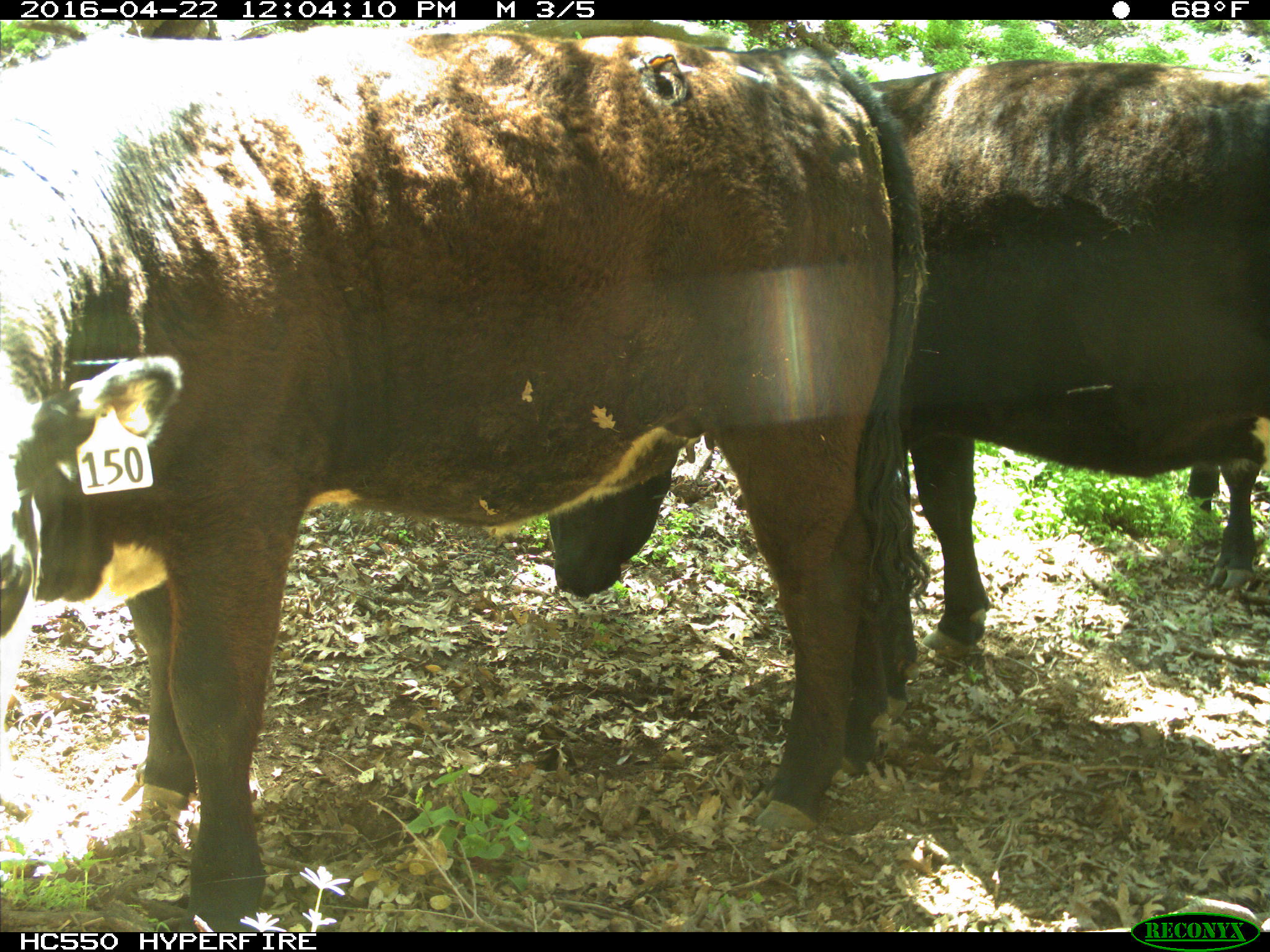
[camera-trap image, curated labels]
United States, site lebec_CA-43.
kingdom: Animalia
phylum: Chordata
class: Mammalia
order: Artiodactyla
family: Bovidae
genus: Bos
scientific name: Bos taurus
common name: domestic cow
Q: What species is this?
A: Bos taurus (domestic cow).